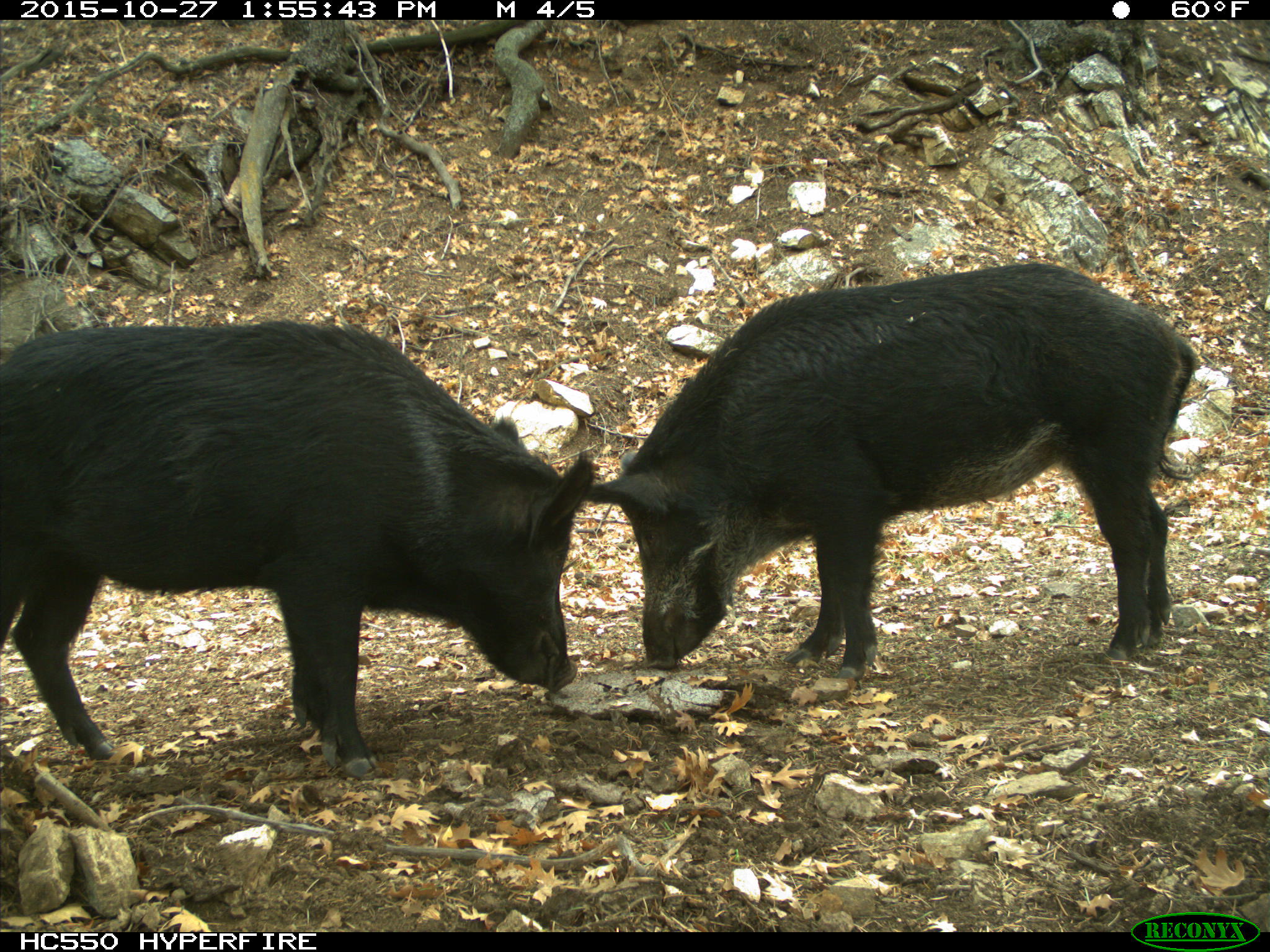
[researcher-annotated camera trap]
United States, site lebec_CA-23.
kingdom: Animalia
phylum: Chordata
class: Mammalia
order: Artiodactyla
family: Suidae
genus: Sus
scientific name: Sus scrofa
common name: wild boar